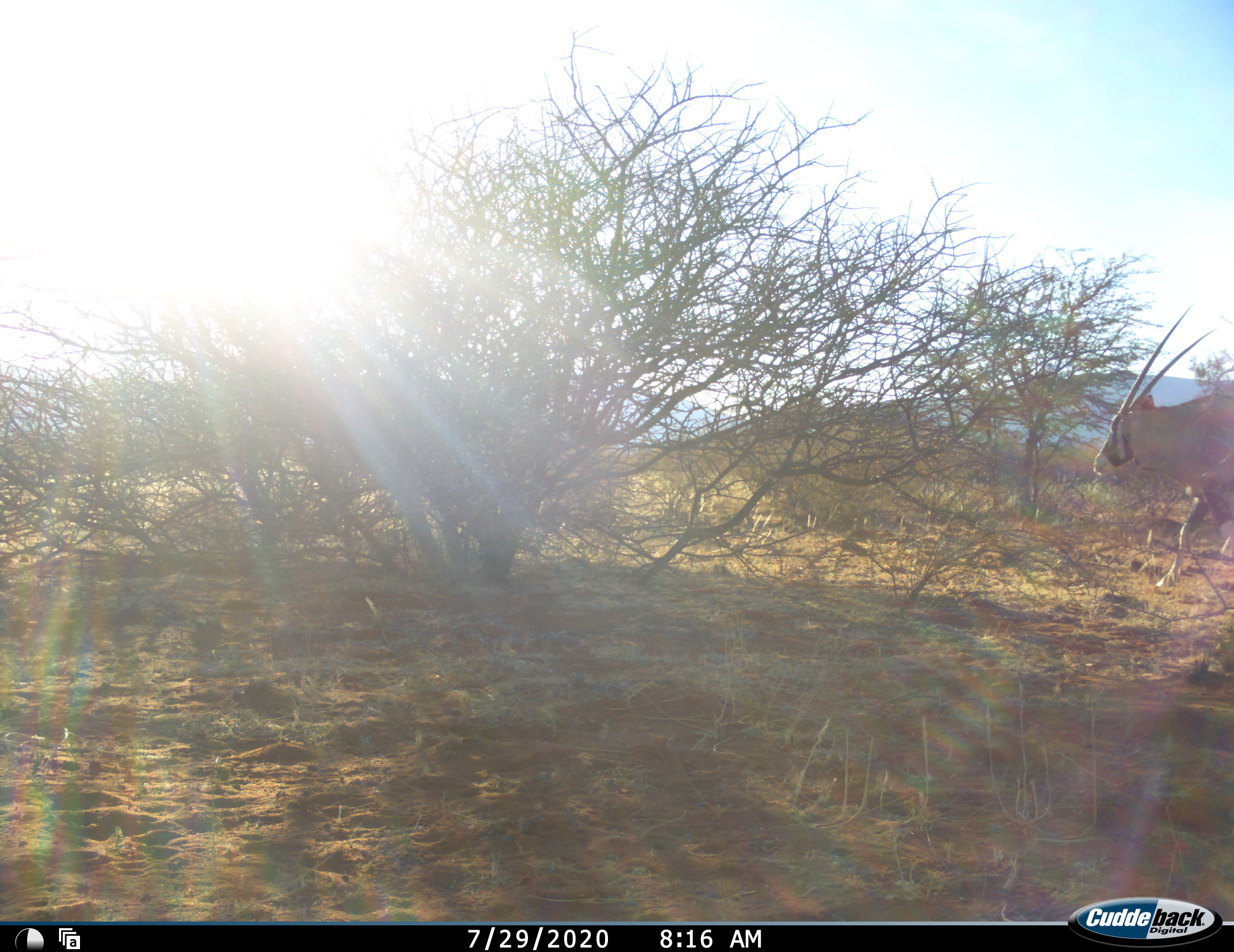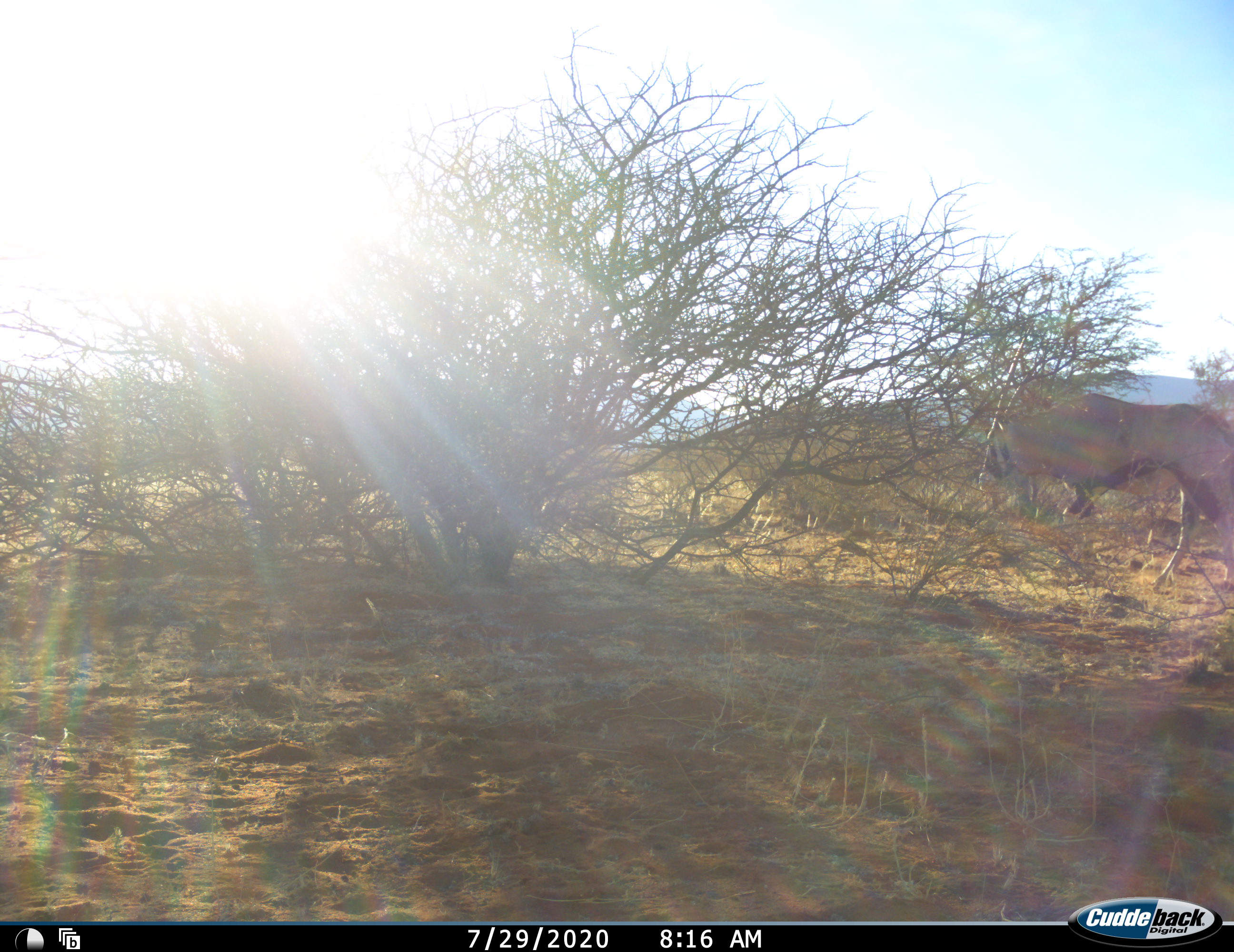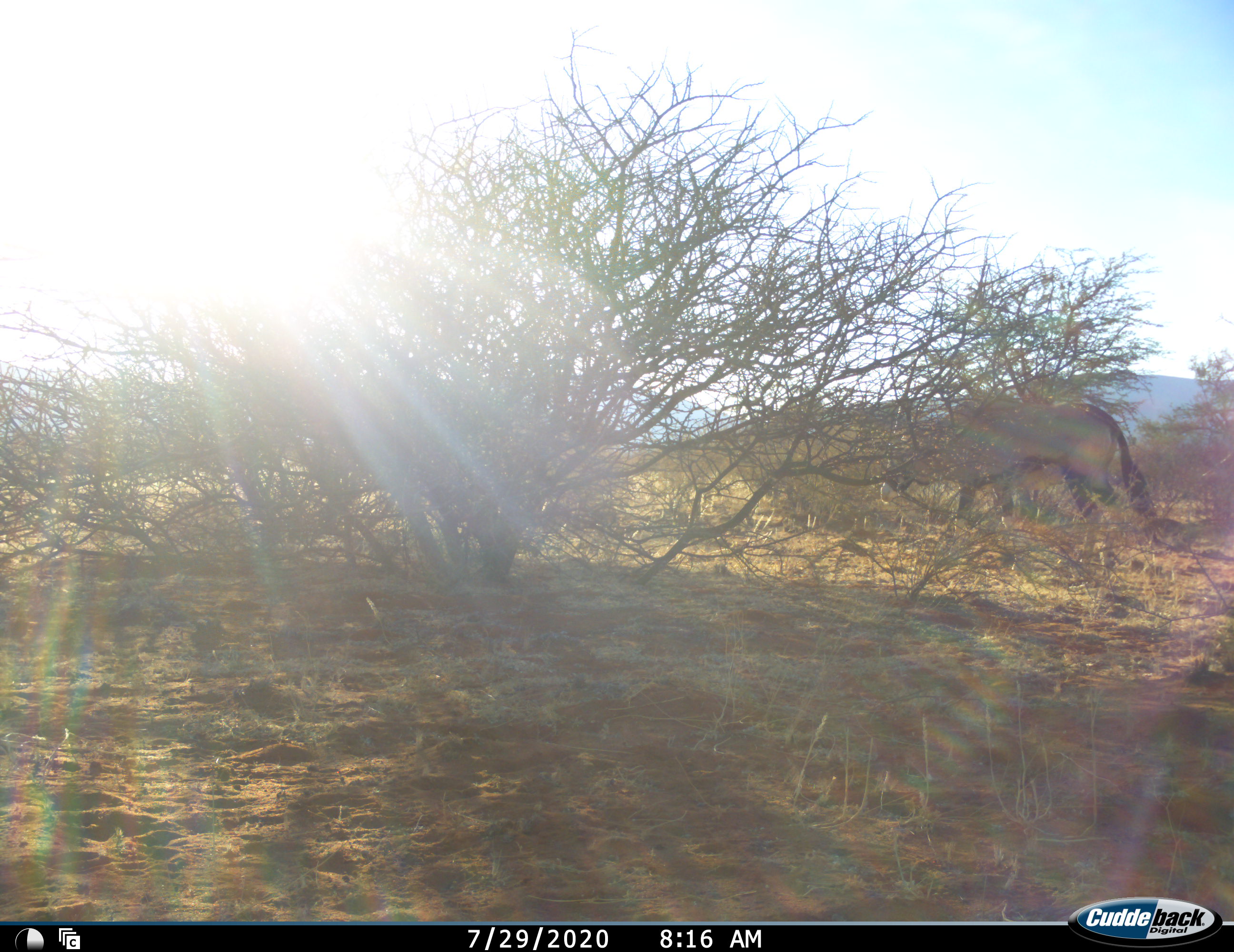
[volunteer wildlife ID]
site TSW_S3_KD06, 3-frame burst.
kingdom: Animalia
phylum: Chordata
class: Mammalia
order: Artiodactyla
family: Bovidae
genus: Oryx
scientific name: Oryx gazella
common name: gemsbok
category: oryx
Oryx (gemsbok) (Oryx gazella), count 1. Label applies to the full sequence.